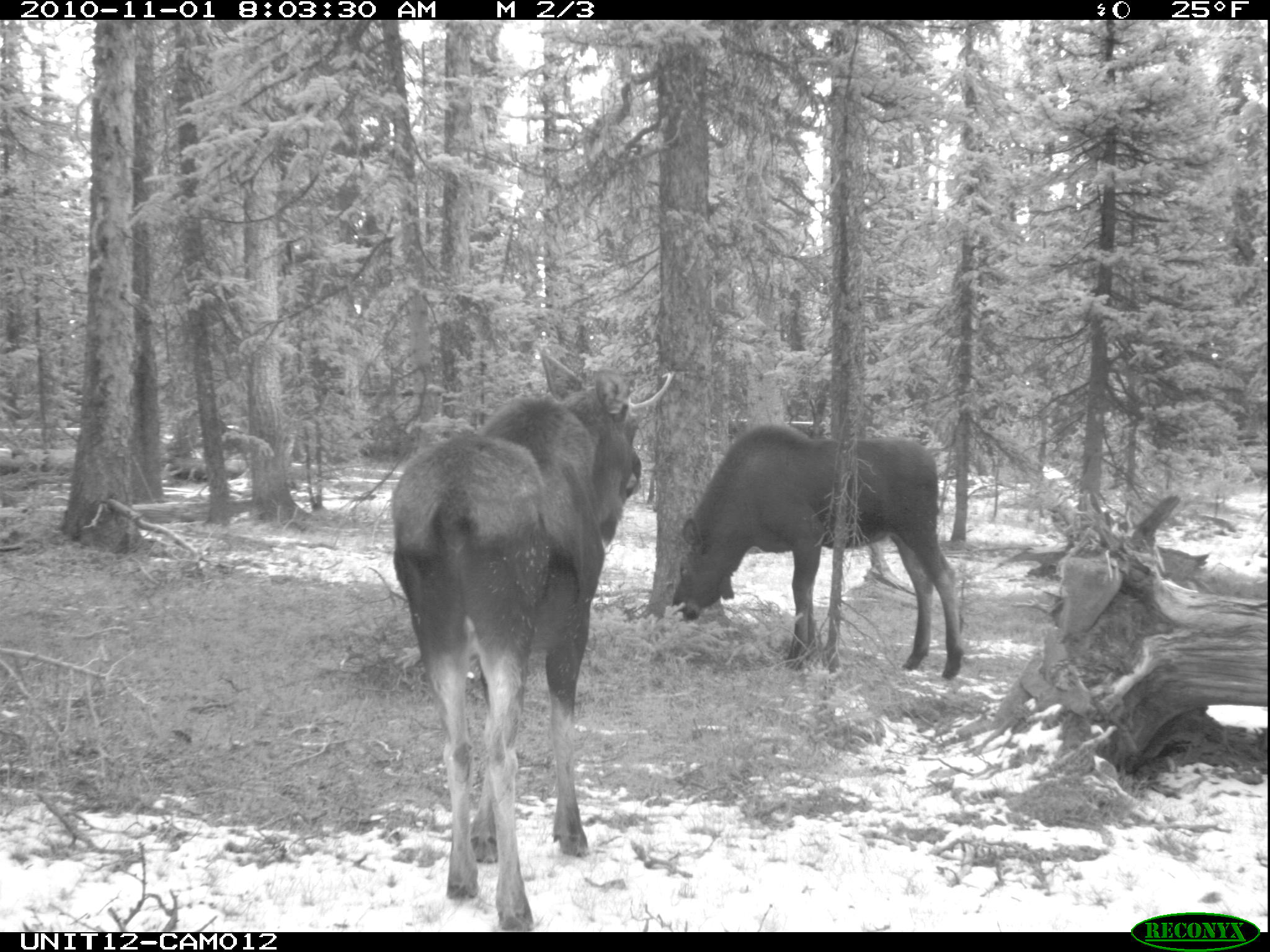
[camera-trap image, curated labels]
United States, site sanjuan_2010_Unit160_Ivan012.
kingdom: Animalia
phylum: Chordata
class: Mammalia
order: Artiodactyla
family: Cervidae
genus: Alces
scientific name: Alces alces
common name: moose